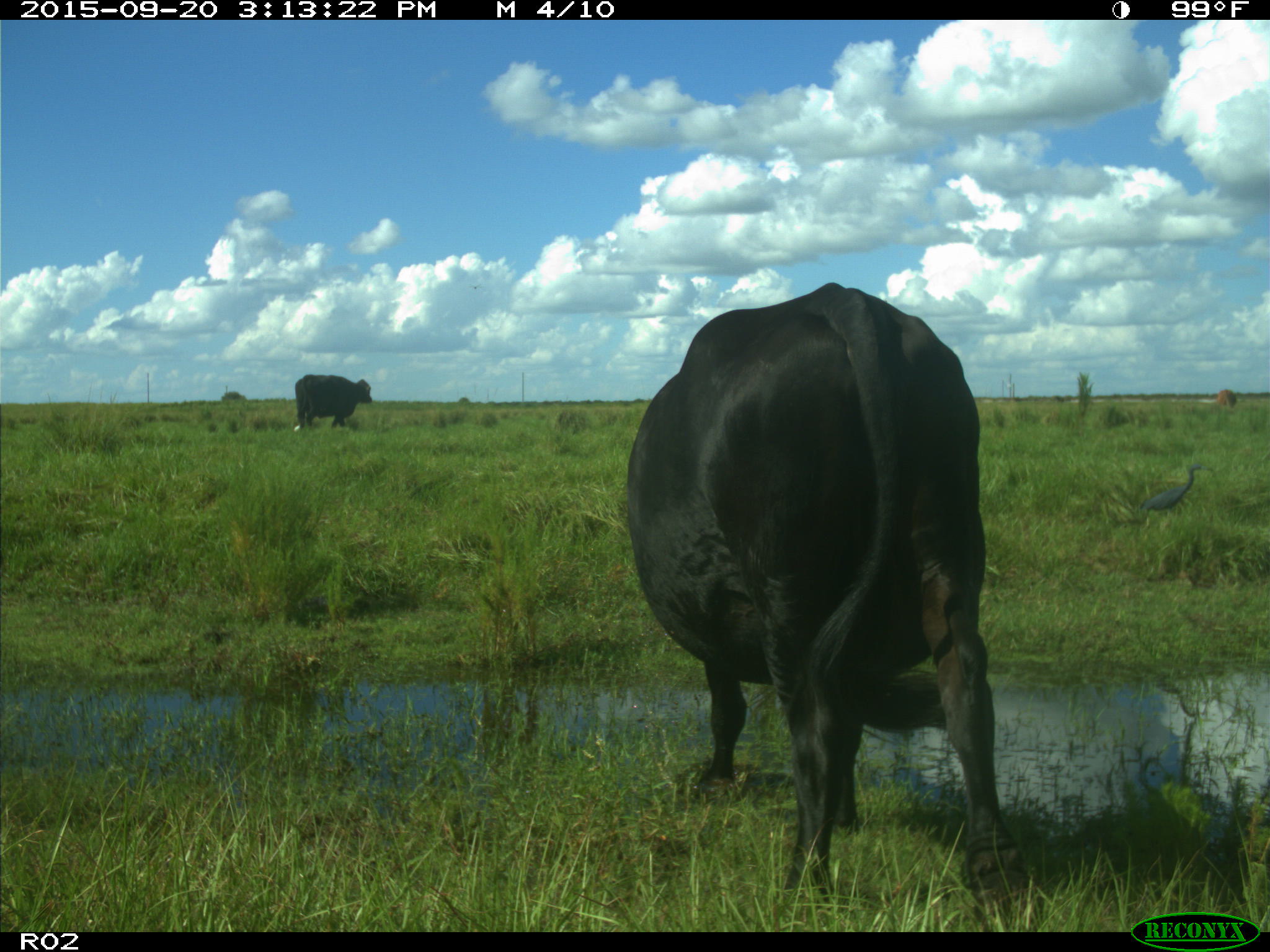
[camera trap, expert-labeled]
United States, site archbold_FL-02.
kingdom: Animalia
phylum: Chordata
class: Mammalia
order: Artiodactyla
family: Bovidae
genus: Bos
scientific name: Bos taurus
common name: domestic cow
Bos taurus (domestic cow).